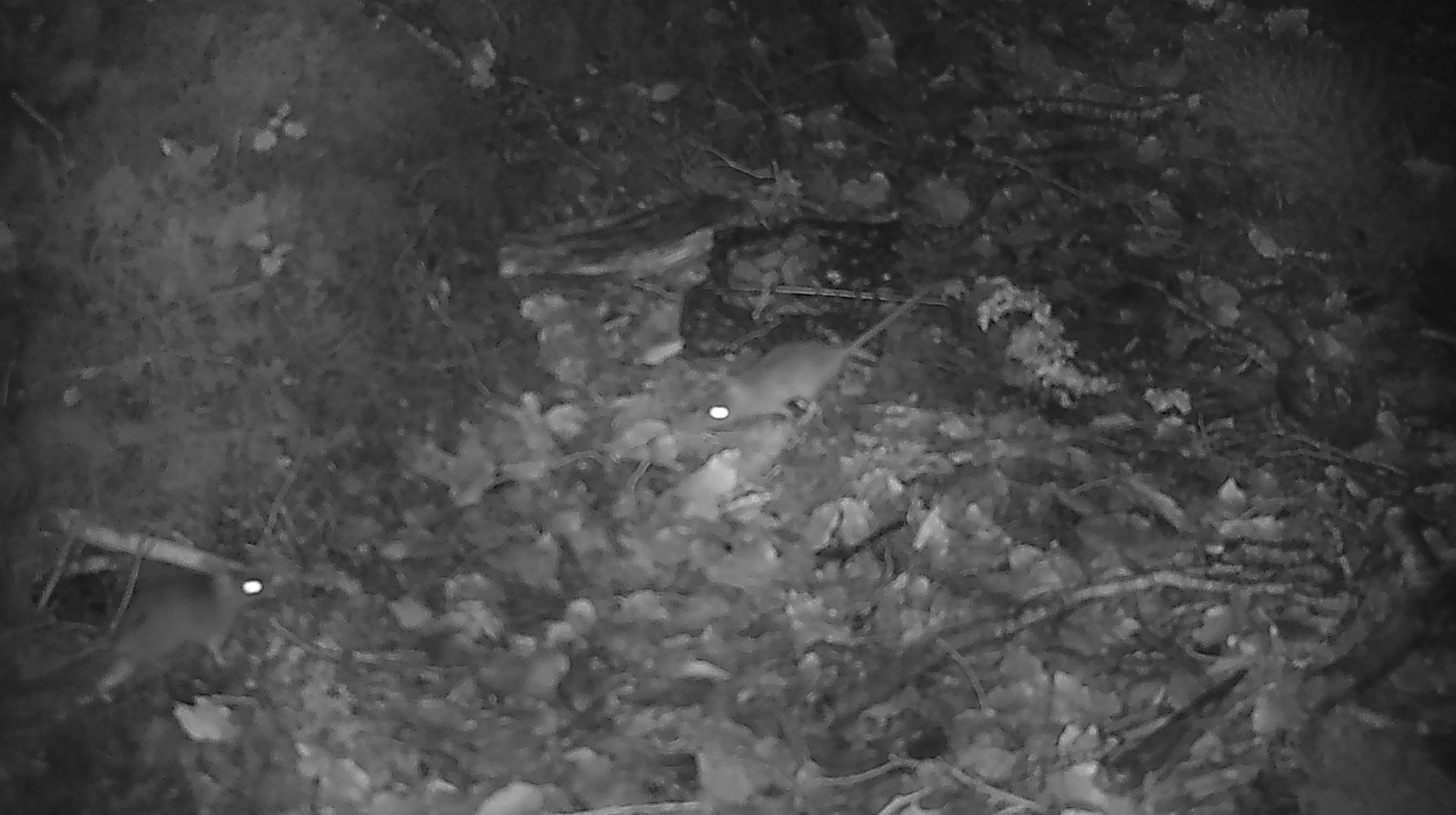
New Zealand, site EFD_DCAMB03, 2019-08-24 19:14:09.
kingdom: Animalia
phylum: Chordata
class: Mammalia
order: Rodentia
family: Muridae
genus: Mus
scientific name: Mus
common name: mouse